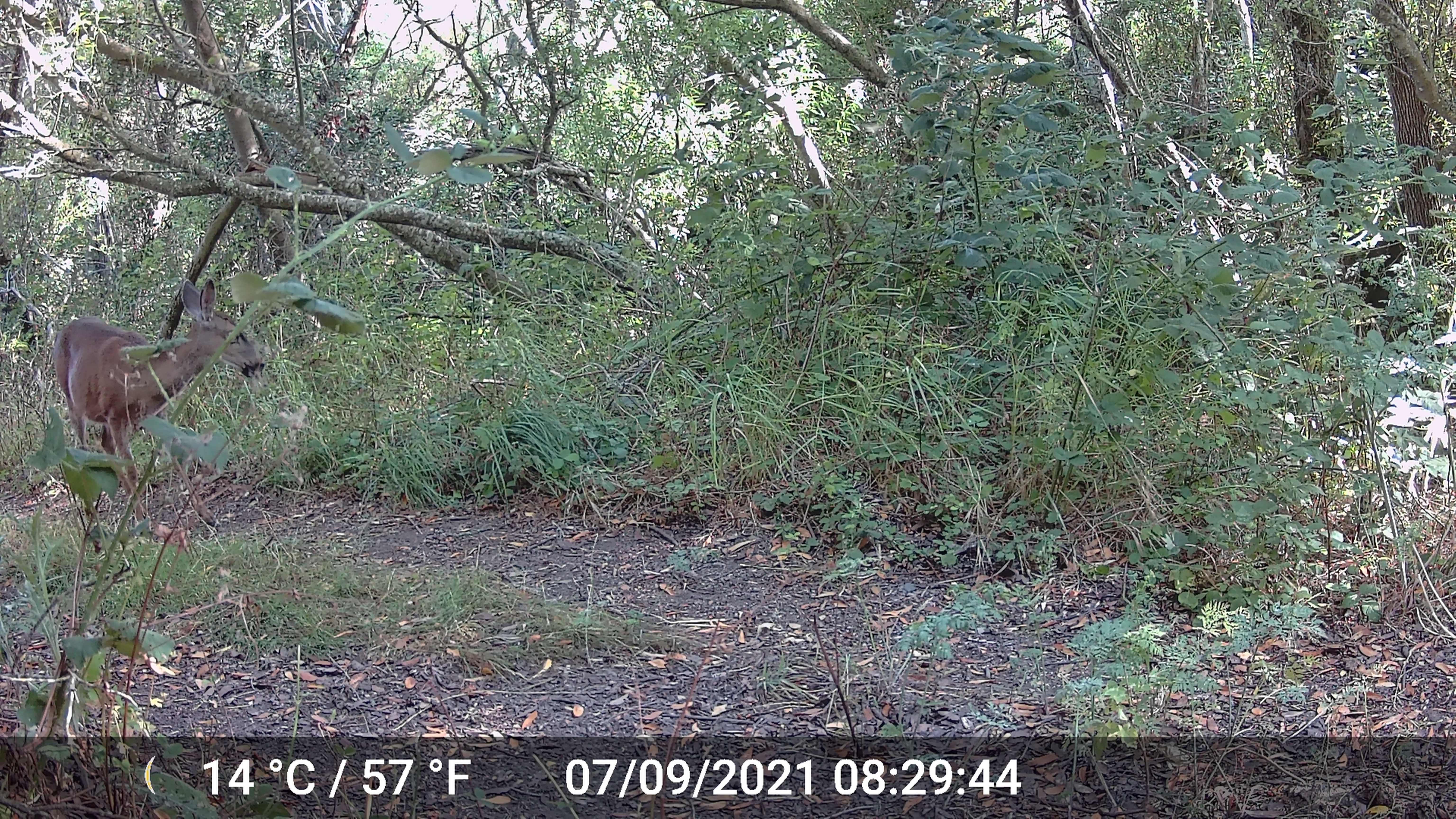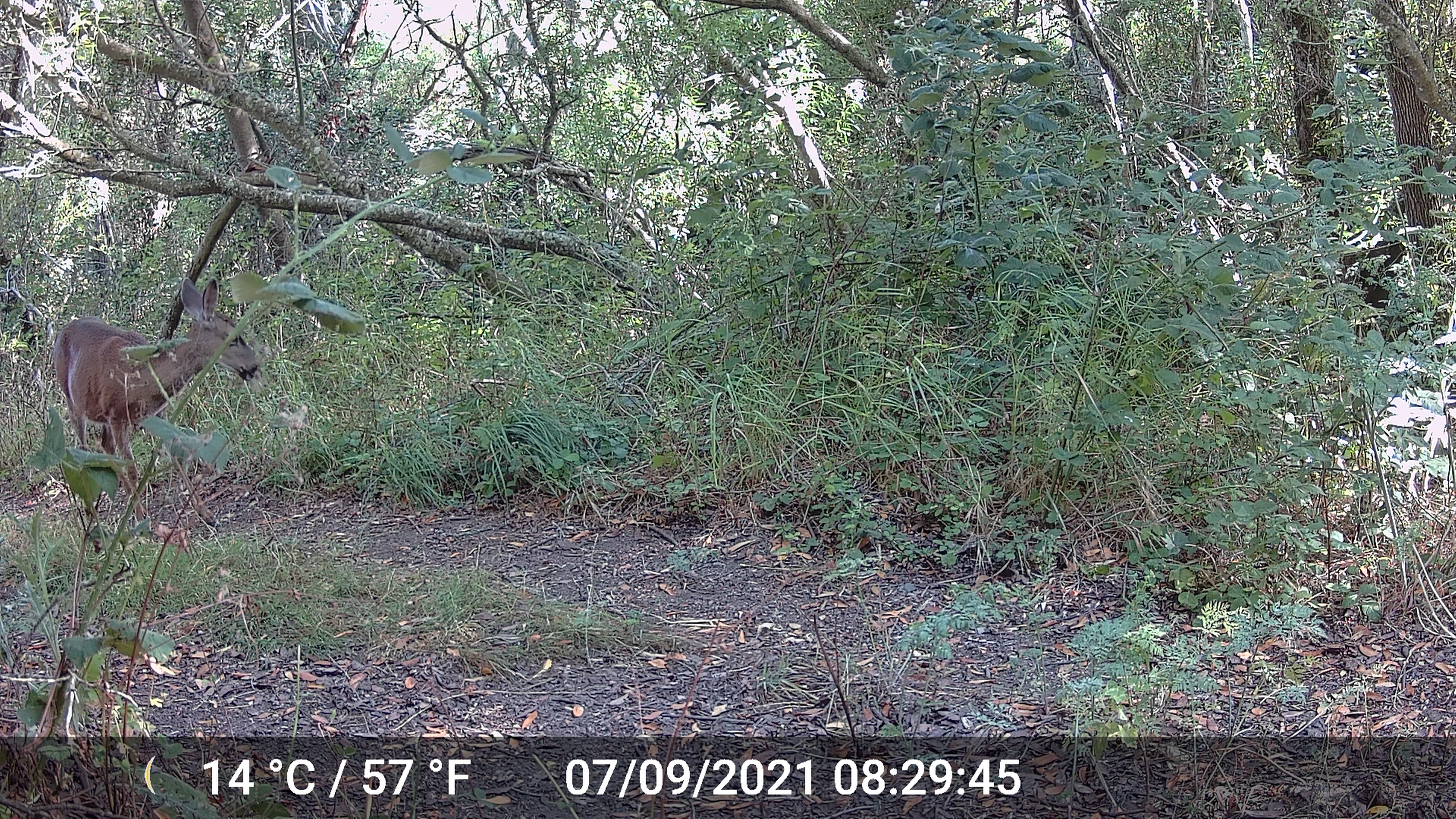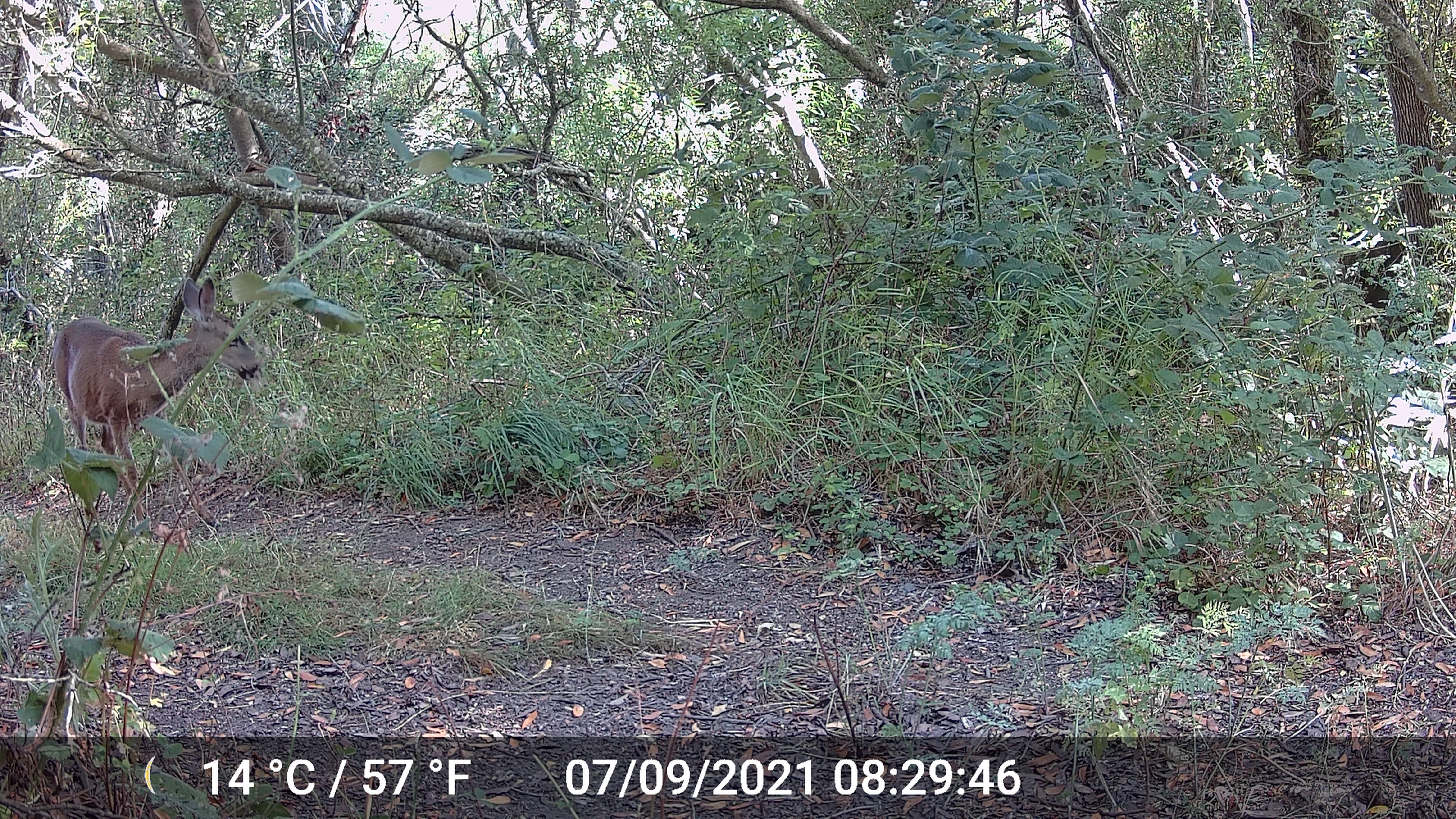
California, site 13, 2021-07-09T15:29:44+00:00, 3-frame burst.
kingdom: Animalia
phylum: Chordata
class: Mammalia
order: Artiodactyla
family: Cervidae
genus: Odocoileus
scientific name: Odocoileus hemionus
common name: mule deer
Mule deer (Odocoileus hemionus).